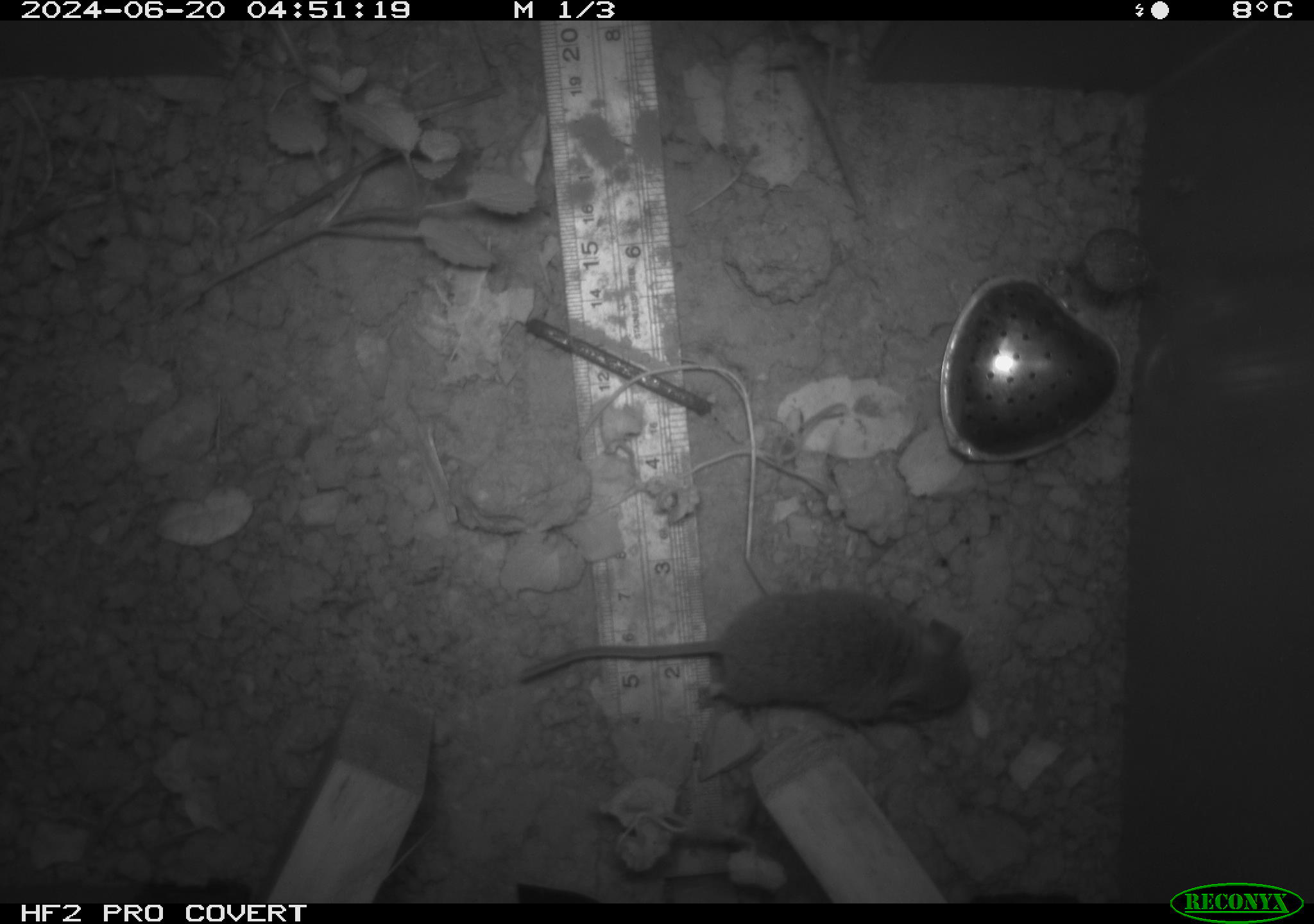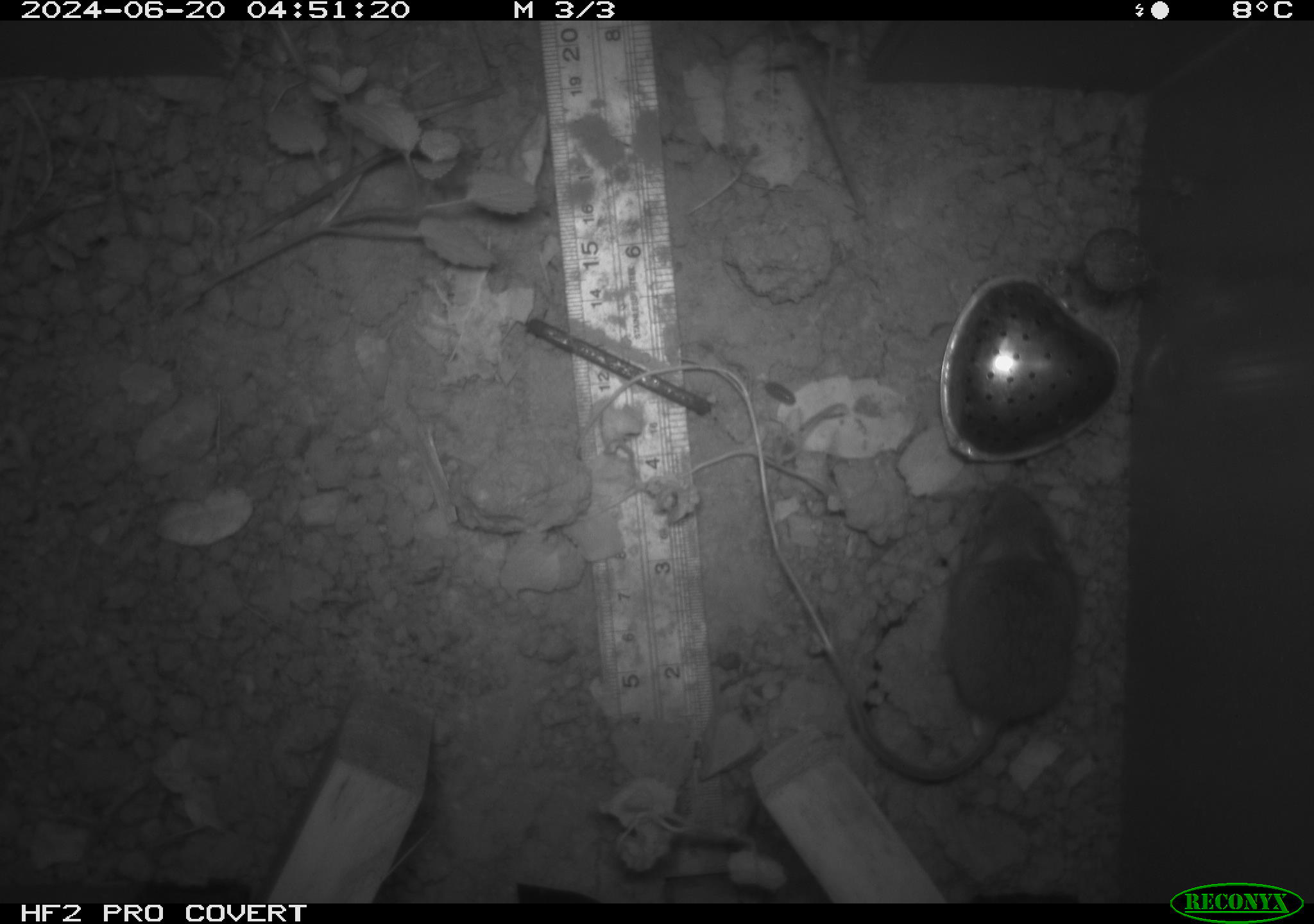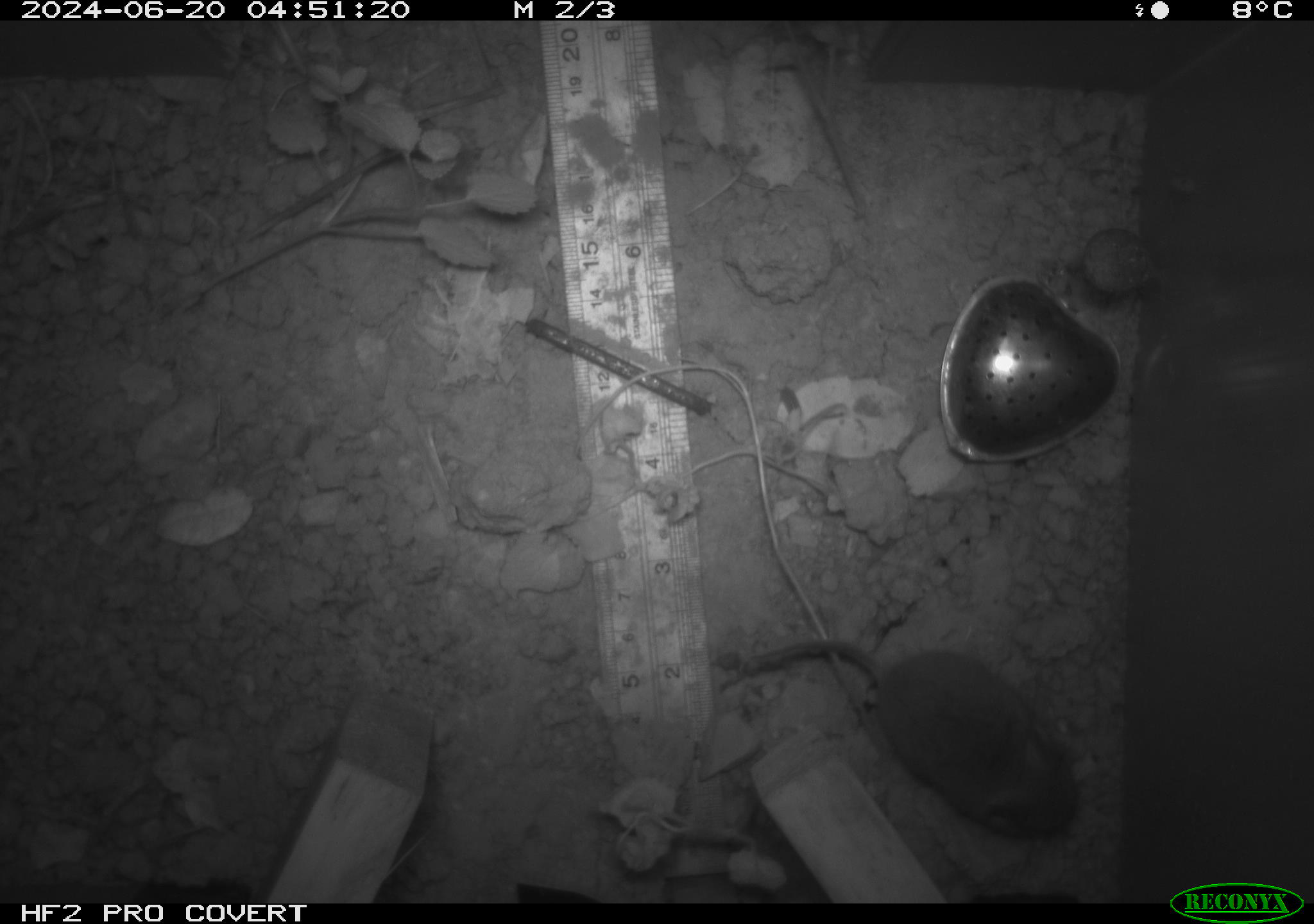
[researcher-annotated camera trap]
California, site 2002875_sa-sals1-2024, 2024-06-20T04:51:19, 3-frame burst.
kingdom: Animalia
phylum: Chordata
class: Mammalia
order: Rodentia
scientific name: Rodentia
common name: mouse species